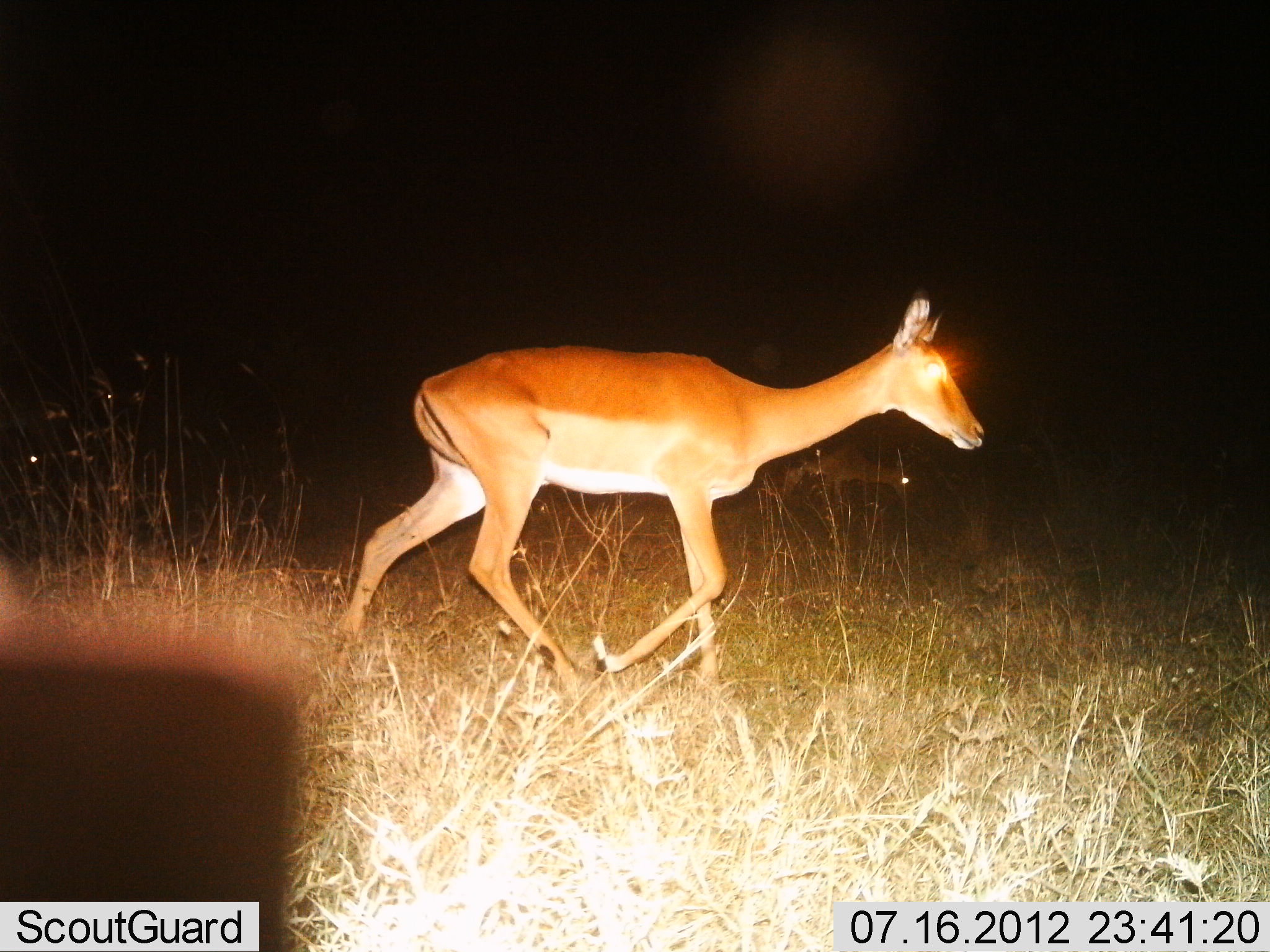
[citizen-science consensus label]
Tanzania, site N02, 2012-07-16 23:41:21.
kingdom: Animalia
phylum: Chordata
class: Mammalia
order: Artiodactyla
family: Bovidae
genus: Aepyceros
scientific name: Aepyceros melampus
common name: impala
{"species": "impala (Aepyceros melampus)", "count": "1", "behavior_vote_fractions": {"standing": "0%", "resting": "0%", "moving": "100%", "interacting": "0%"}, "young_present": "0%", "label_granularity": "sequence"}